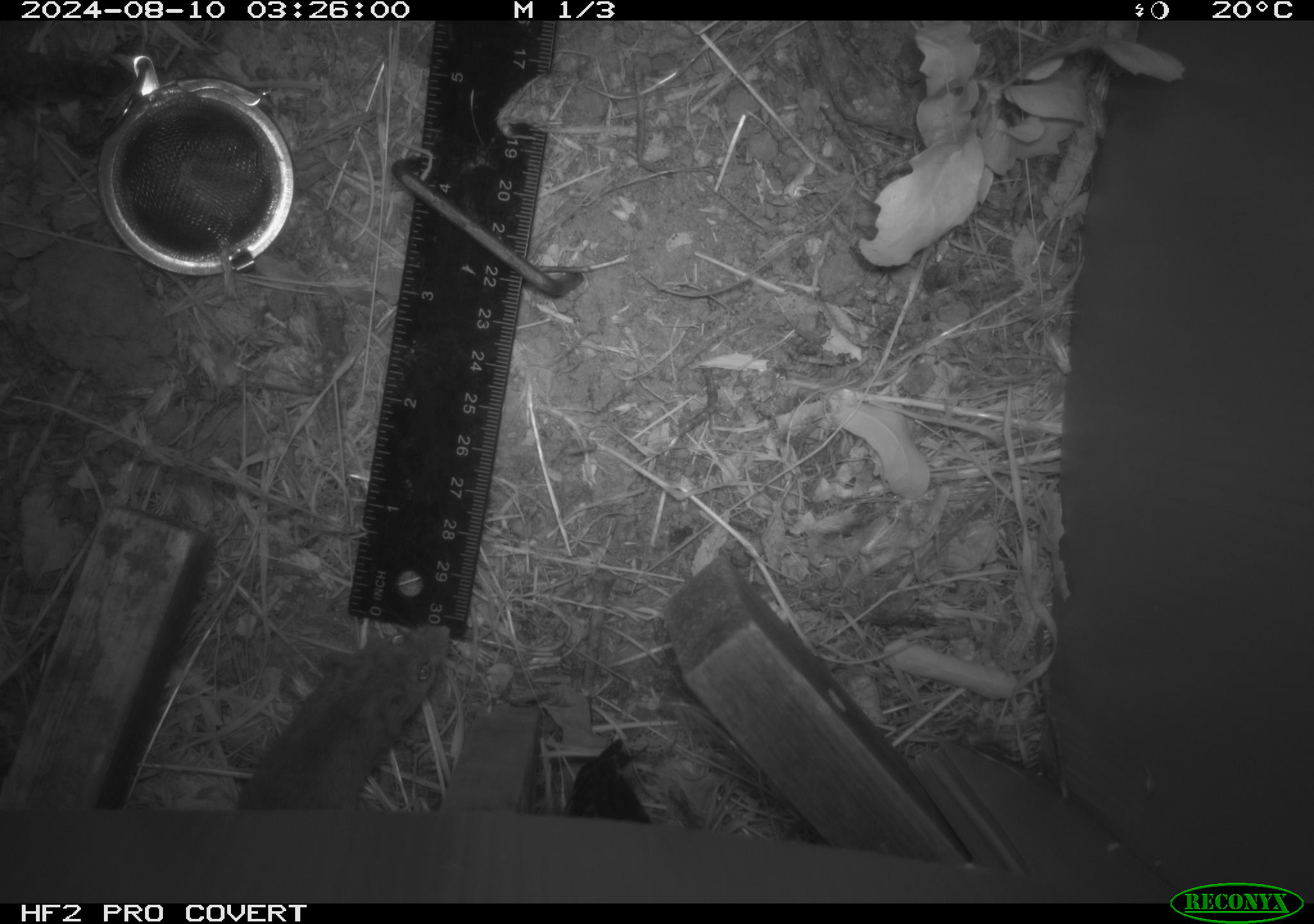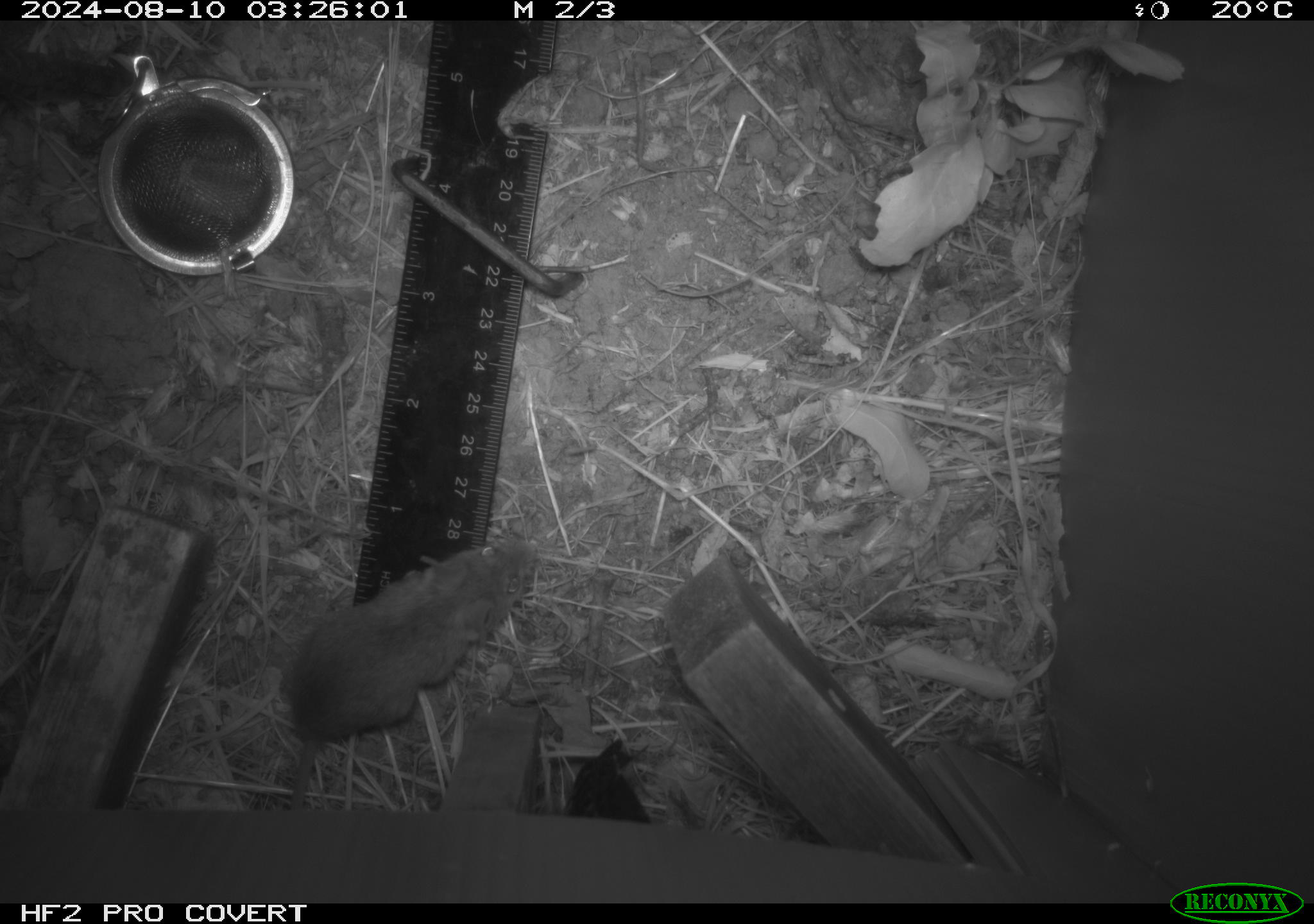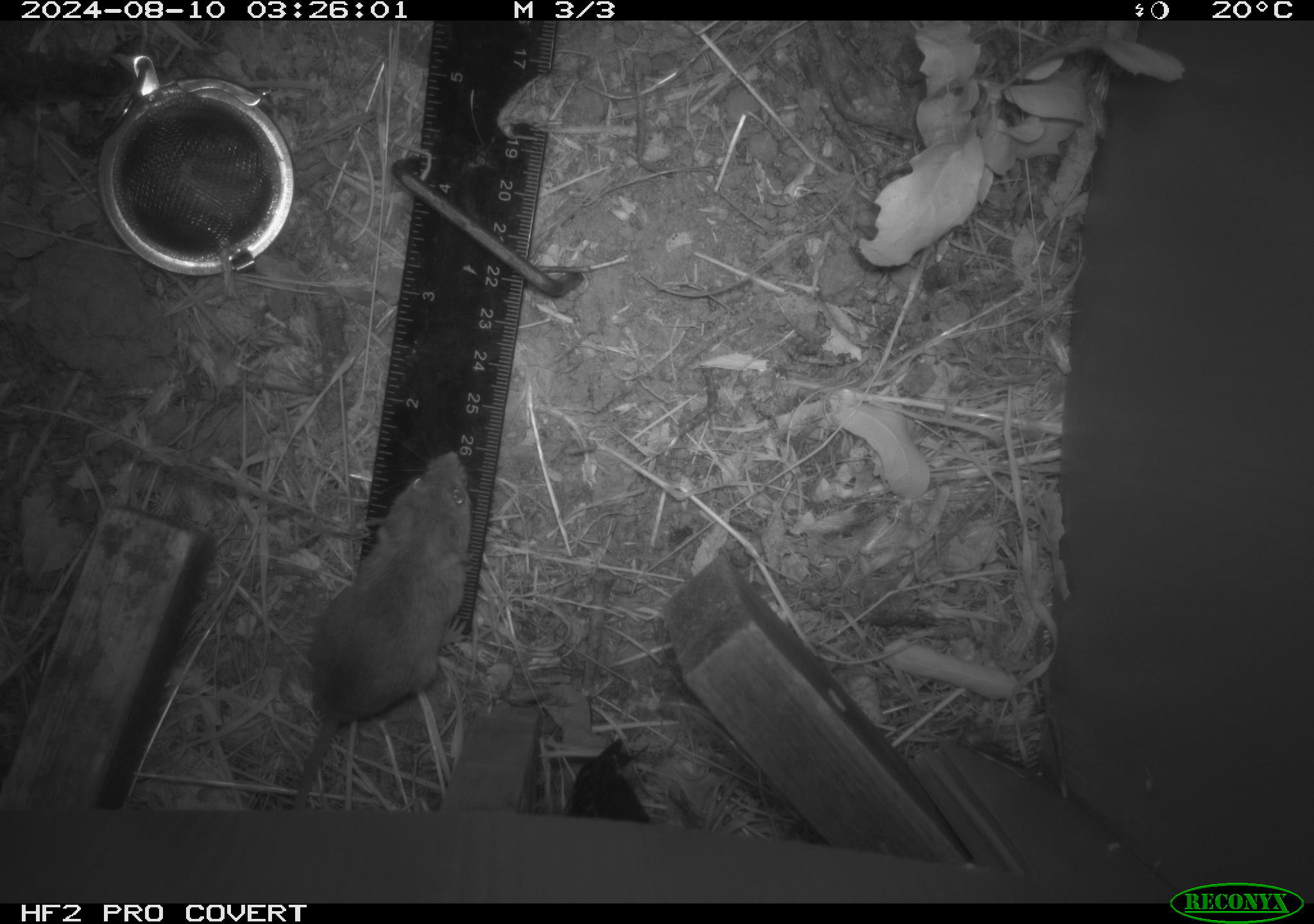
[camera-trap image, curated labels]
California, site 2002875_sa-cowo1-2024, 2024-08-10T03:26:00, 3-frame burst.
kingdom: Animalia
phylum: Chordata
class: Mammalia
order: Rodentia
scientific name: Rodentia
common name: mouse species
Mouse species (Rodentia).